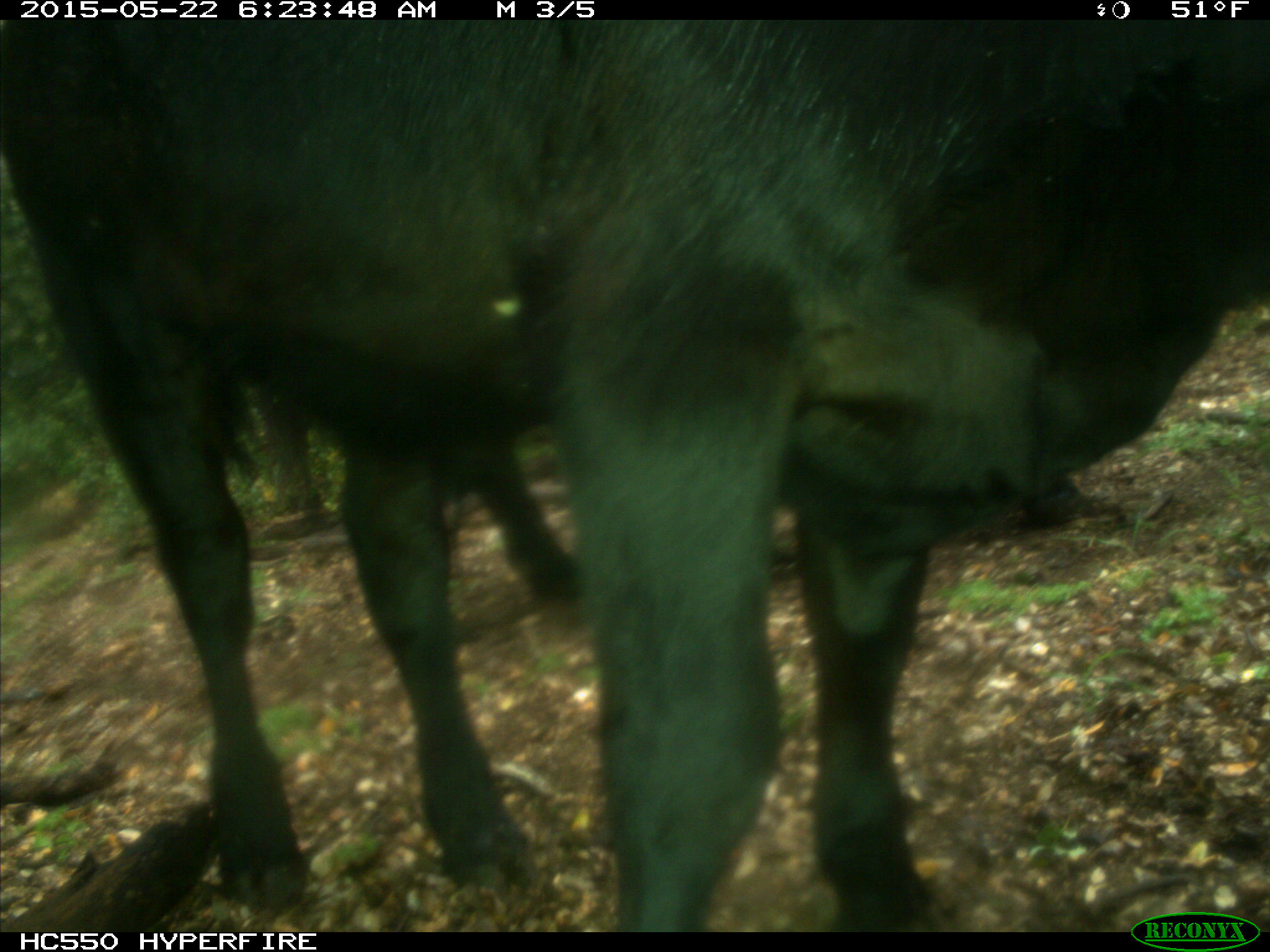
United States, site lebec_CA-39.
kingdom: Animalia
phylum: Chordata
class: Mammalia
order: Artiodactyla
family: Bovidae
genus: Bos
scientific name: Bos taurus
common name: domestic cow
Bos taurus (domestic cow).